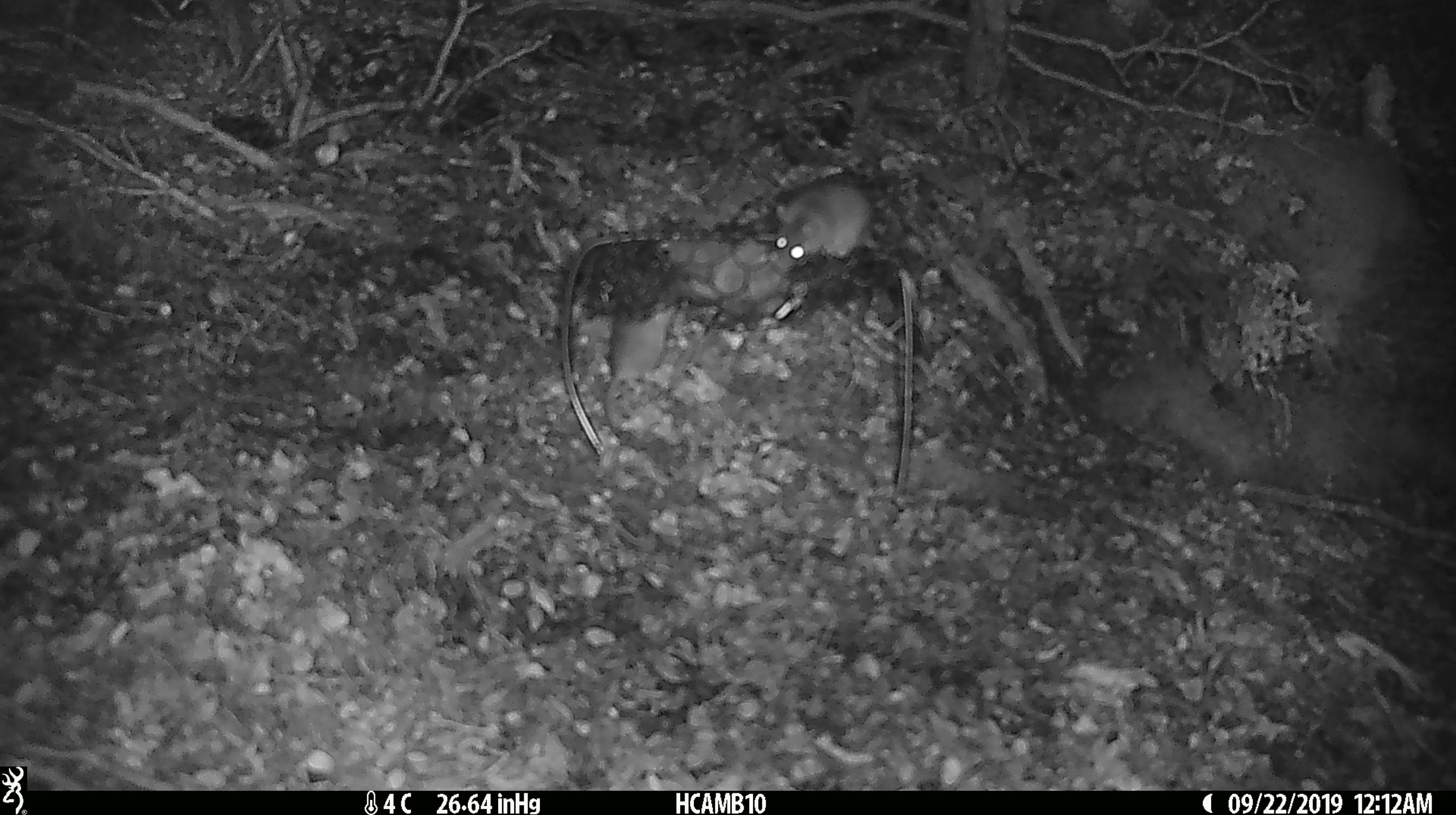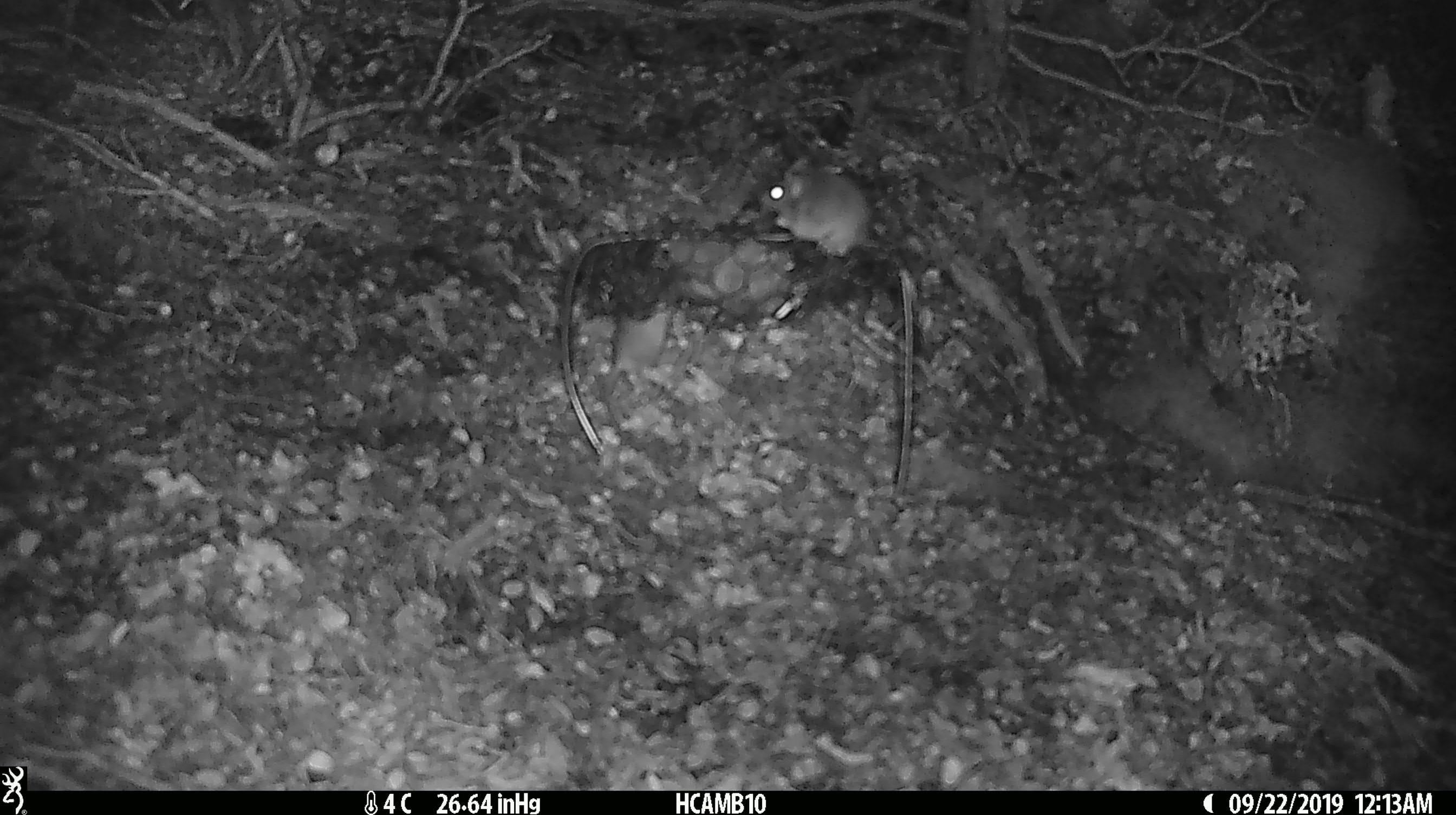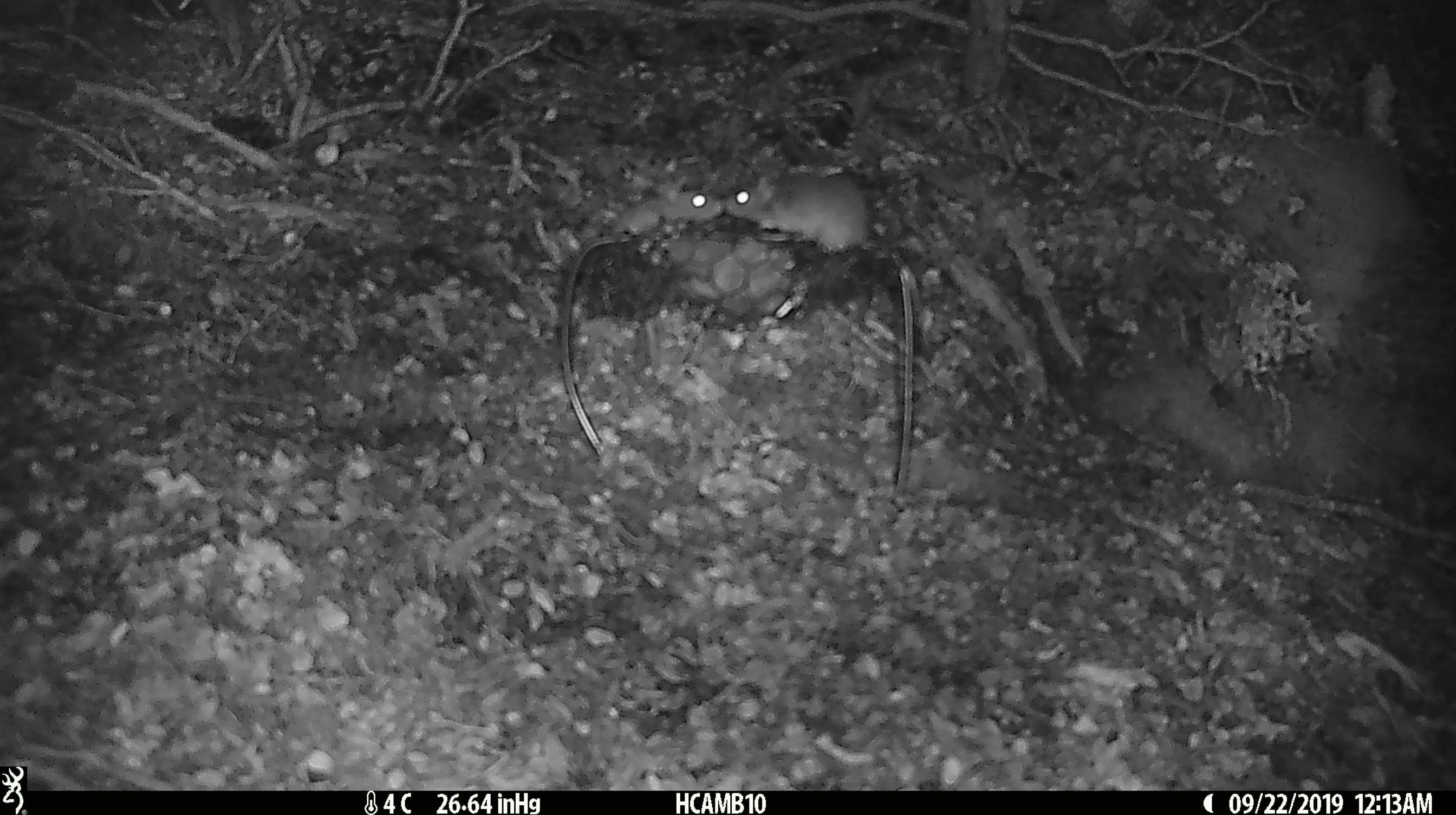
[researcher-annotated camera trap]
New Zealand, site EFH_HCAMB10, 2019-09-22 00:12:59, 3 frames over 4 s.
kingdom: Animalia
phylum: Chordata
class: Mammalia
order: Rodentia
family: Muridae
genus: Mus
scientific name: Mus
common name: mouse